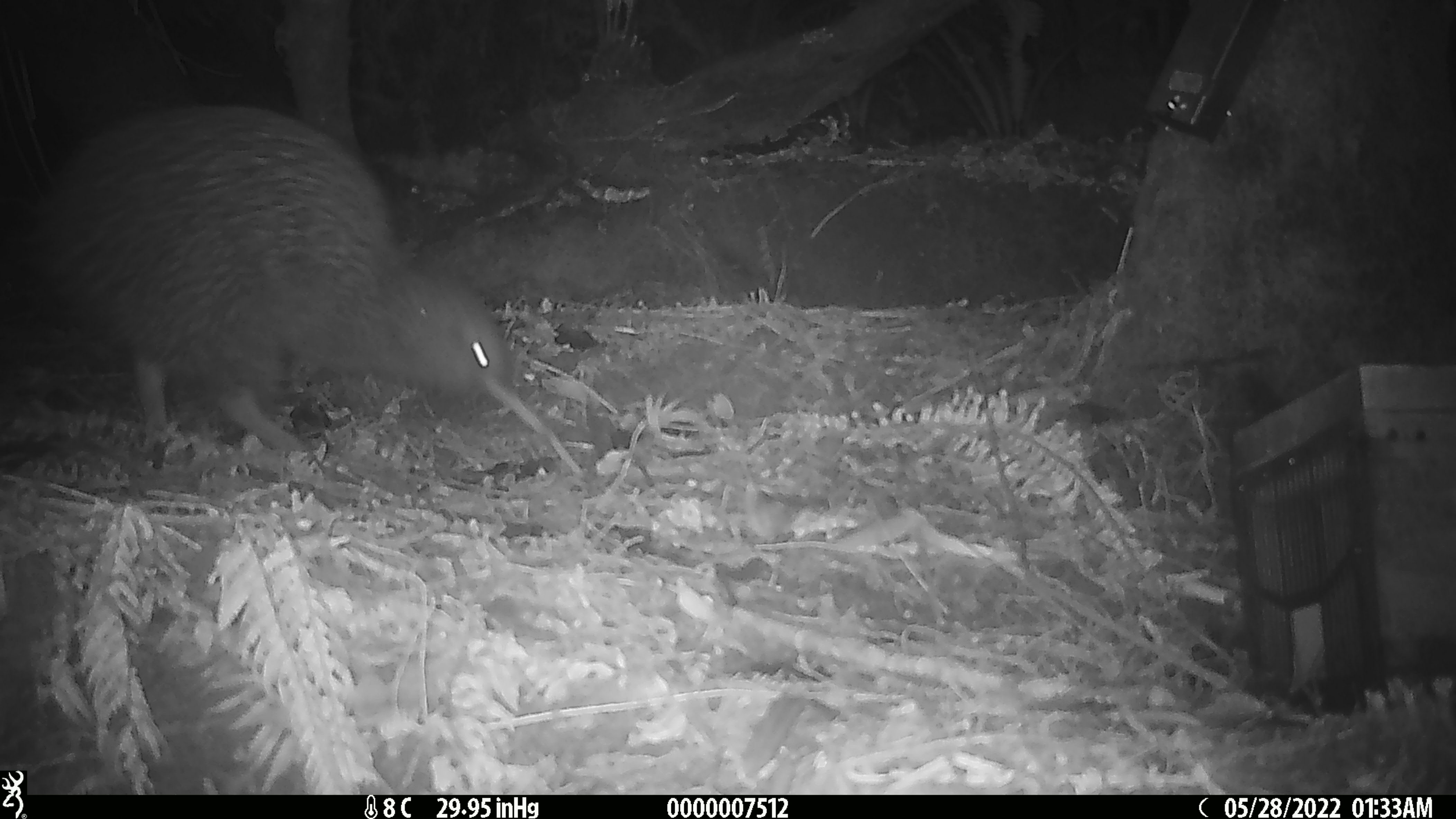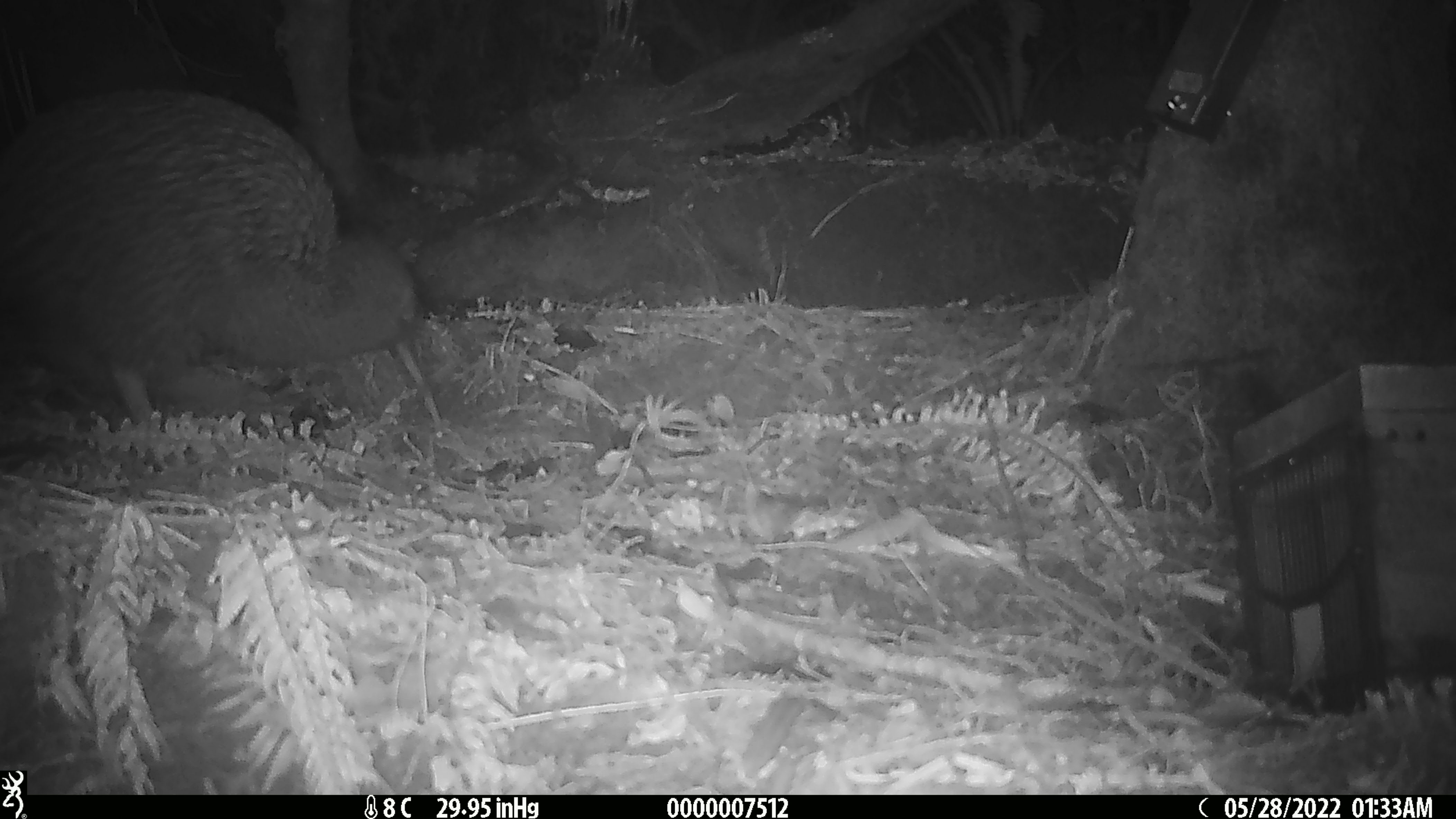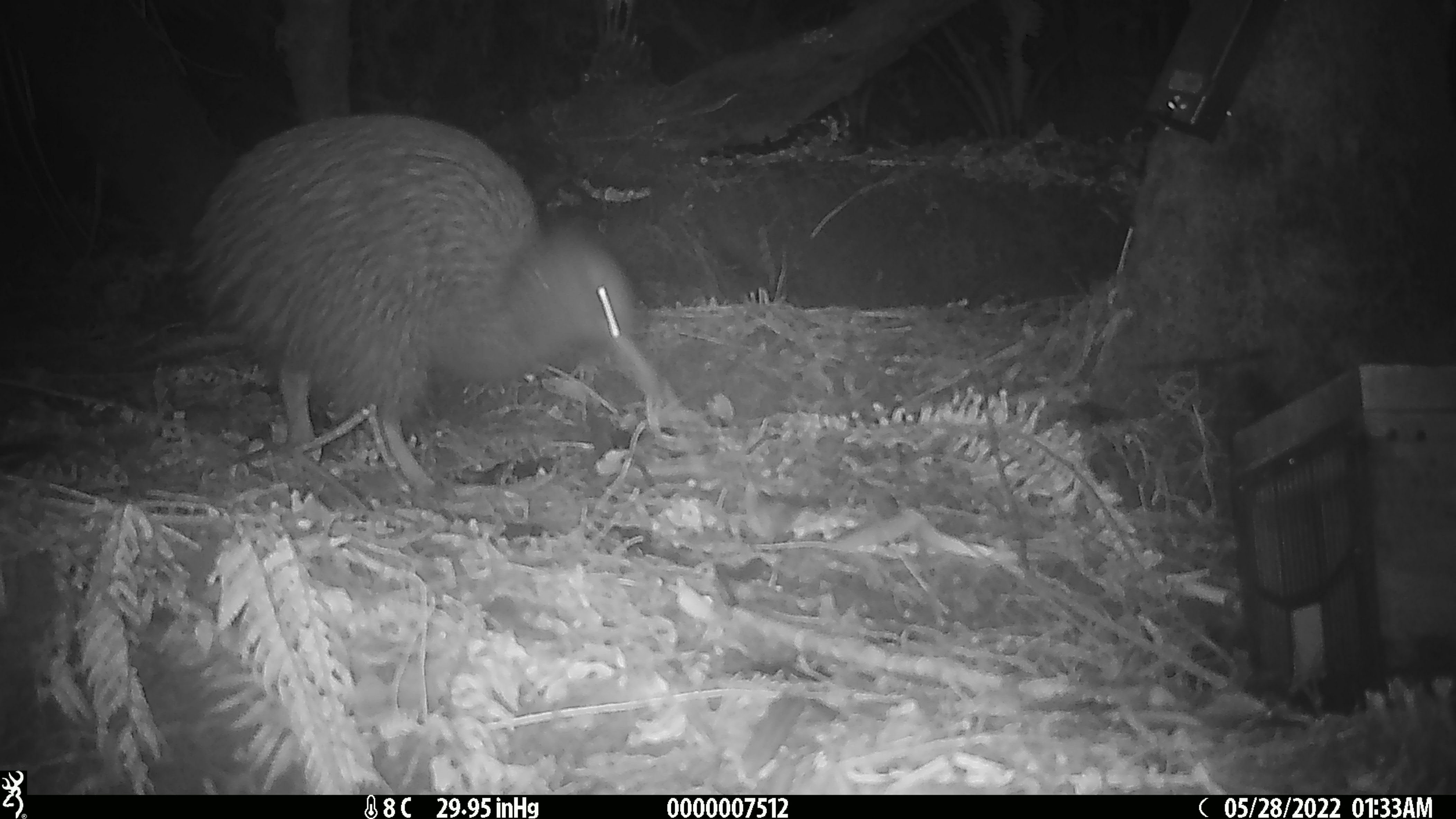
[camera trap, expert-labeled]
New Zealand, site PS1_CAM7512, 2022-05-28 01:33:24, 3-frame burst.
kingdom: Animalia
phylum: Chordata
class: Aves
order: Apterygiformes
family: Apterygidae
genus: Apteryx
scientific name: Apteryx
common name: kiwi